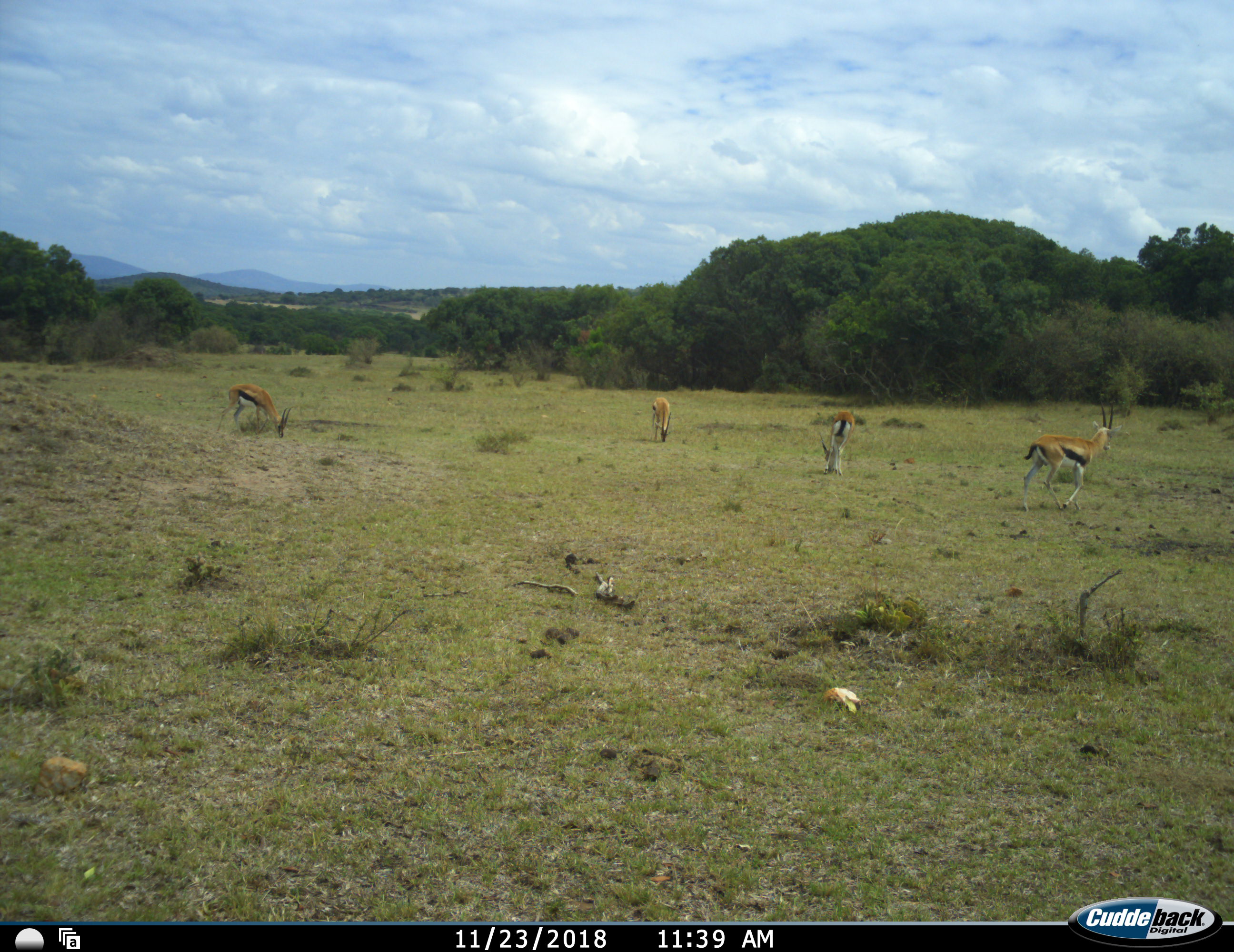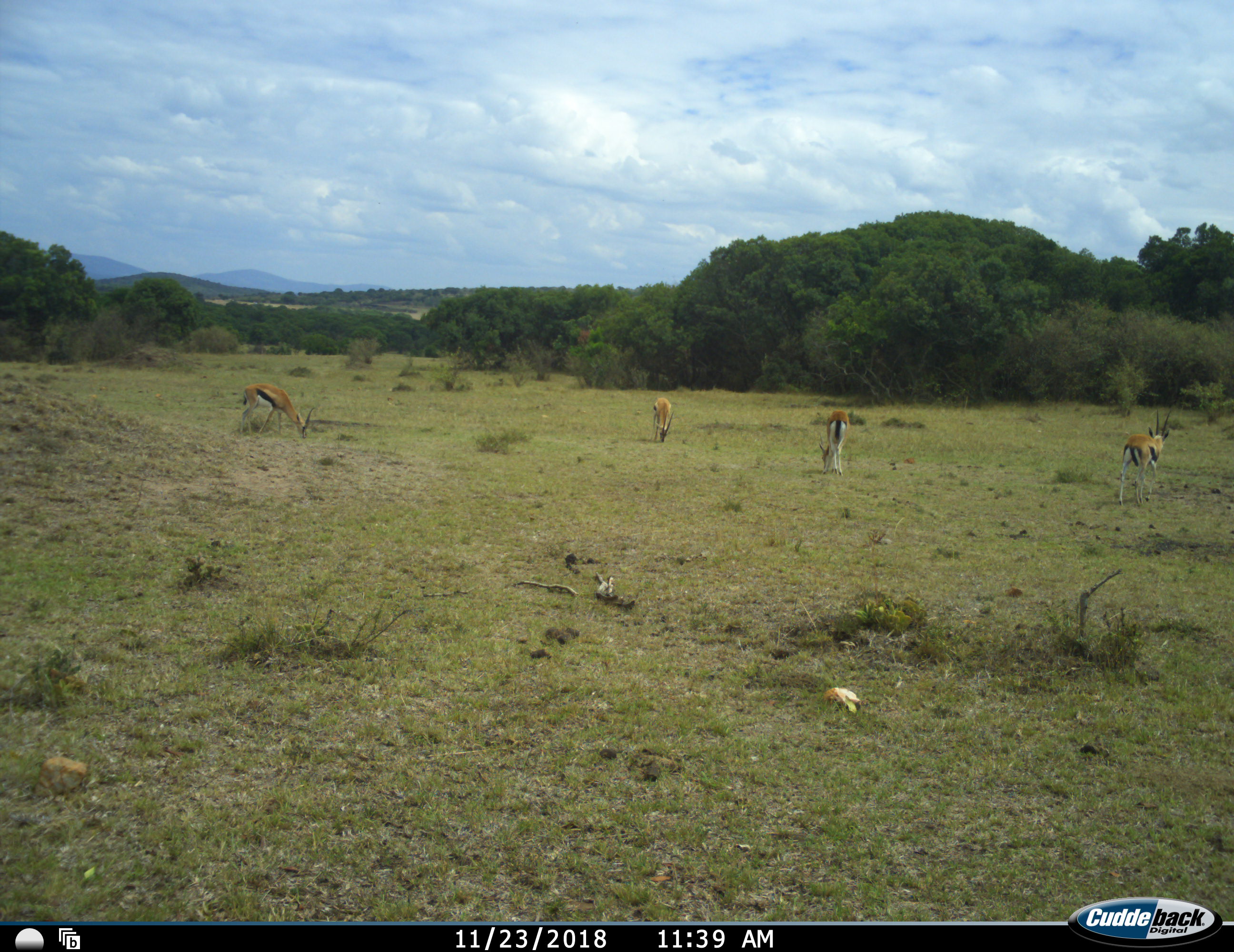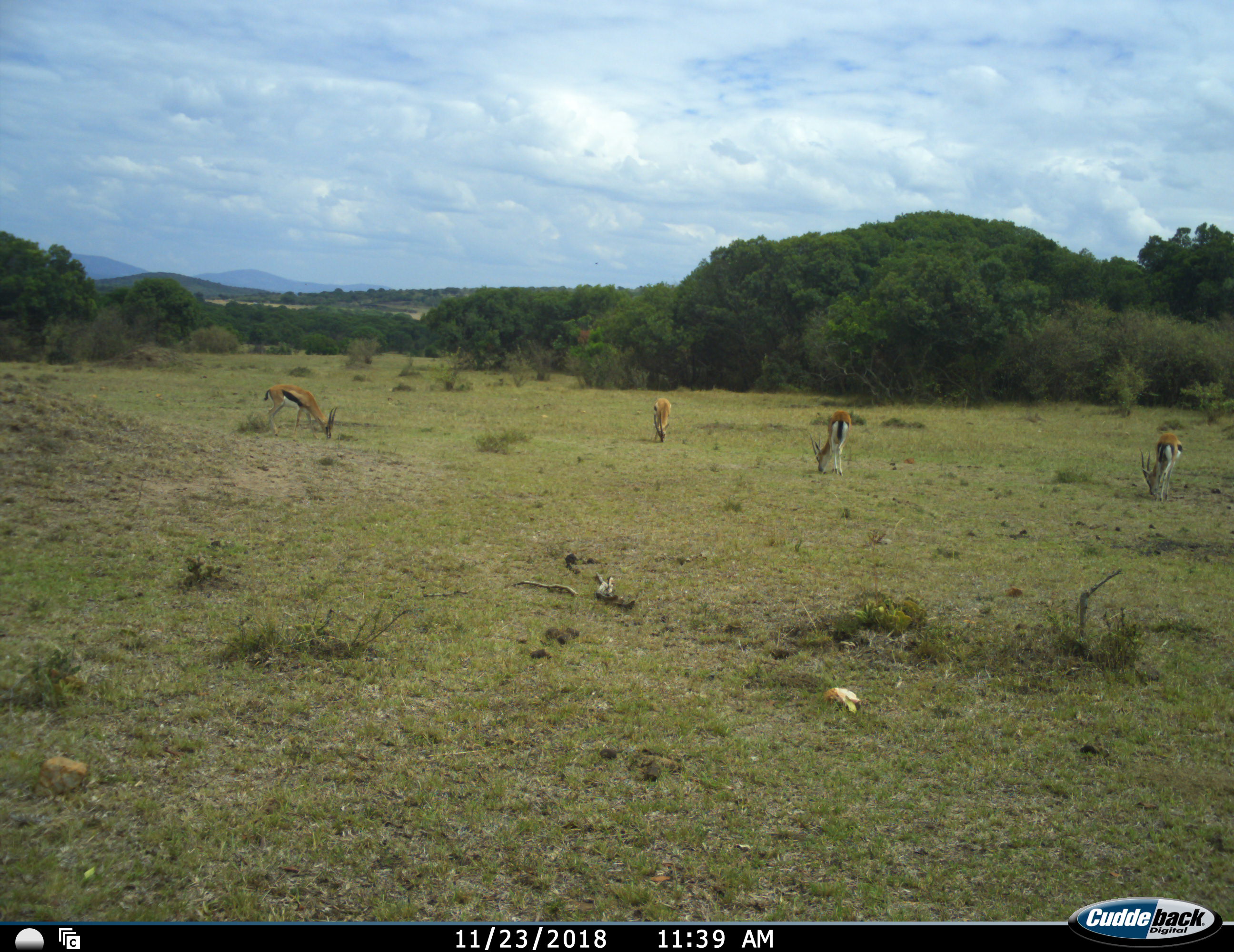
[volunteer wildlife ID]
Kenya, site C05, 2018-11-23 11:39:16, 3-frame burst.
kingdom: Animalia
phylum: Chordata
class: Mammalia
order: Artiodactyla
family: Bovidae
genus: Eudorcas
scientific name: Eudorcas thomsonii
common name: thomson's gazelle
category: gazellethomsons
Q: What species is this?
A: Gazellethomsons (thomson's gazelle) (Eudorcas thomsonii).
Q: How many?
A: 4.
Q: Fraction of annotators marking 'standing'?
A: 25%.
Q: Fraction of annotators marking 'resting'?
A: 0%.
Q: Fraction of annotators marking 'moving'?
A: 88%.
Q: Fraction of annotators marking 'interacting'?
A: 0%.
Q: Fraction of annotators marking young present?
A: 0%.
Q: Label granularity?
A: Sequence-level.